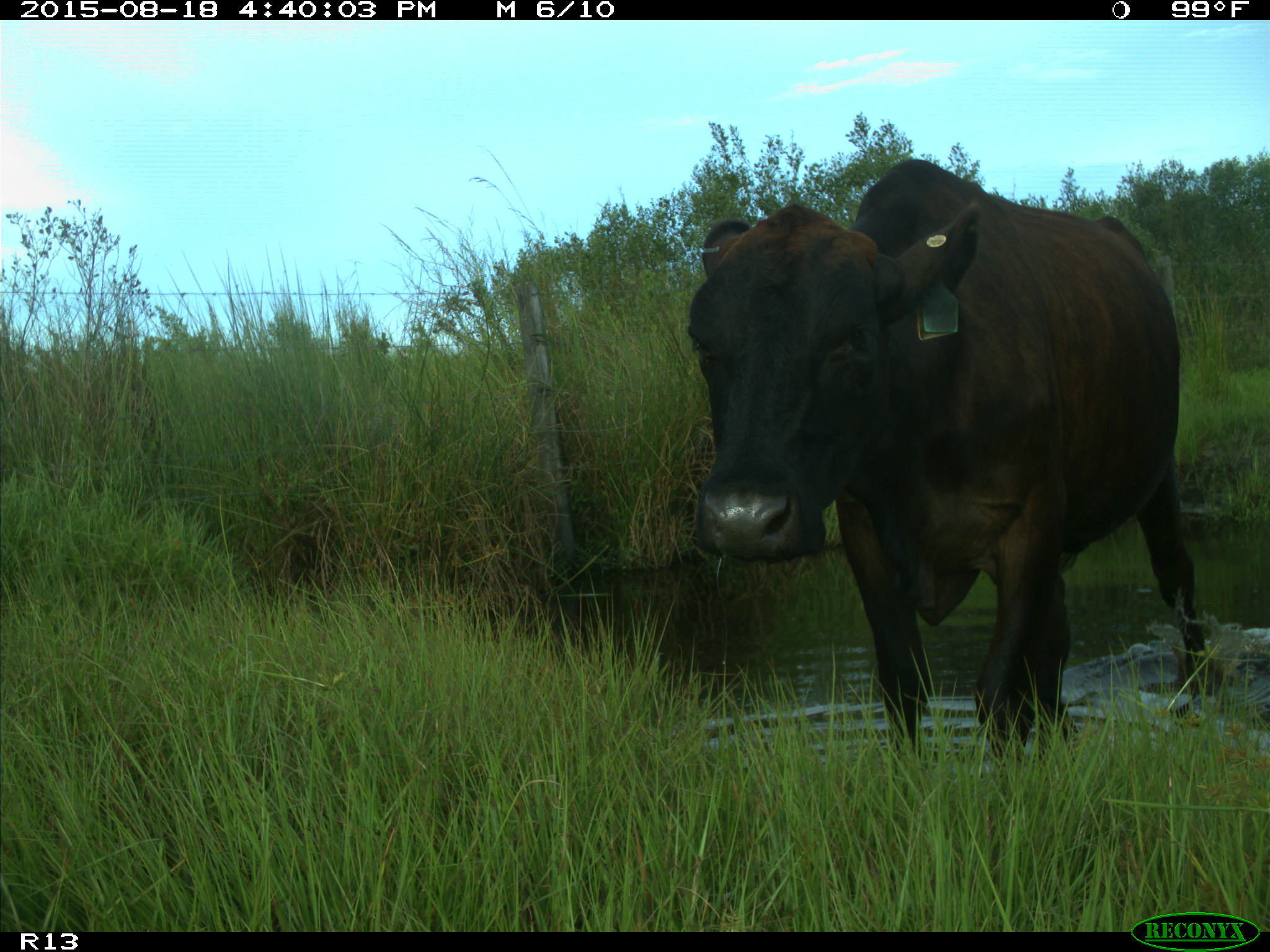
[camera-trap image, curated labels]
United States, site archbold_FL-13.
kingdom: Animalia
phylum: Chordata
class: Mammalia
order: Artiodactyla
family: Bovidae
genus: Bos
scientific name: Bos taurus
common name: domestic cow